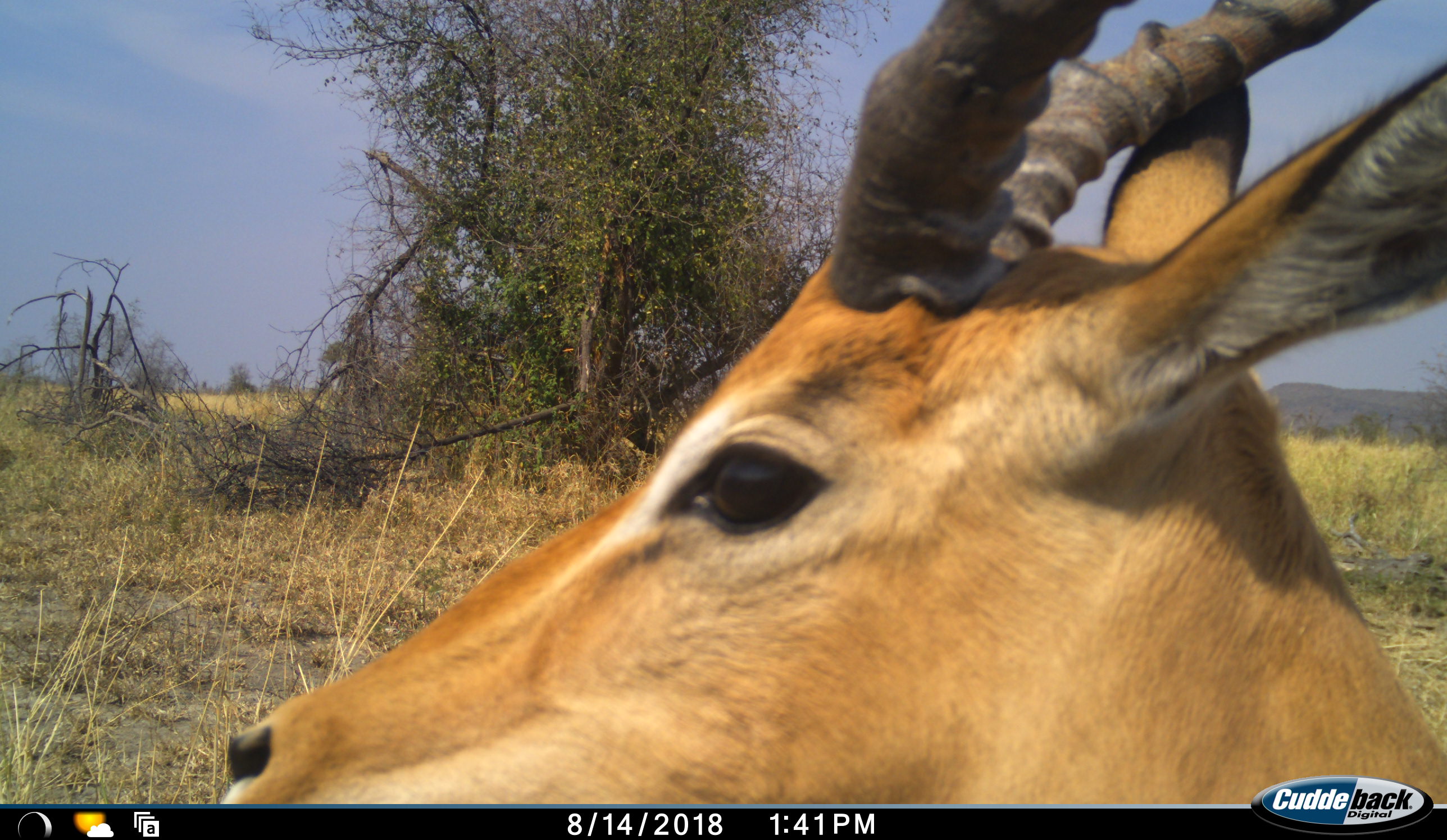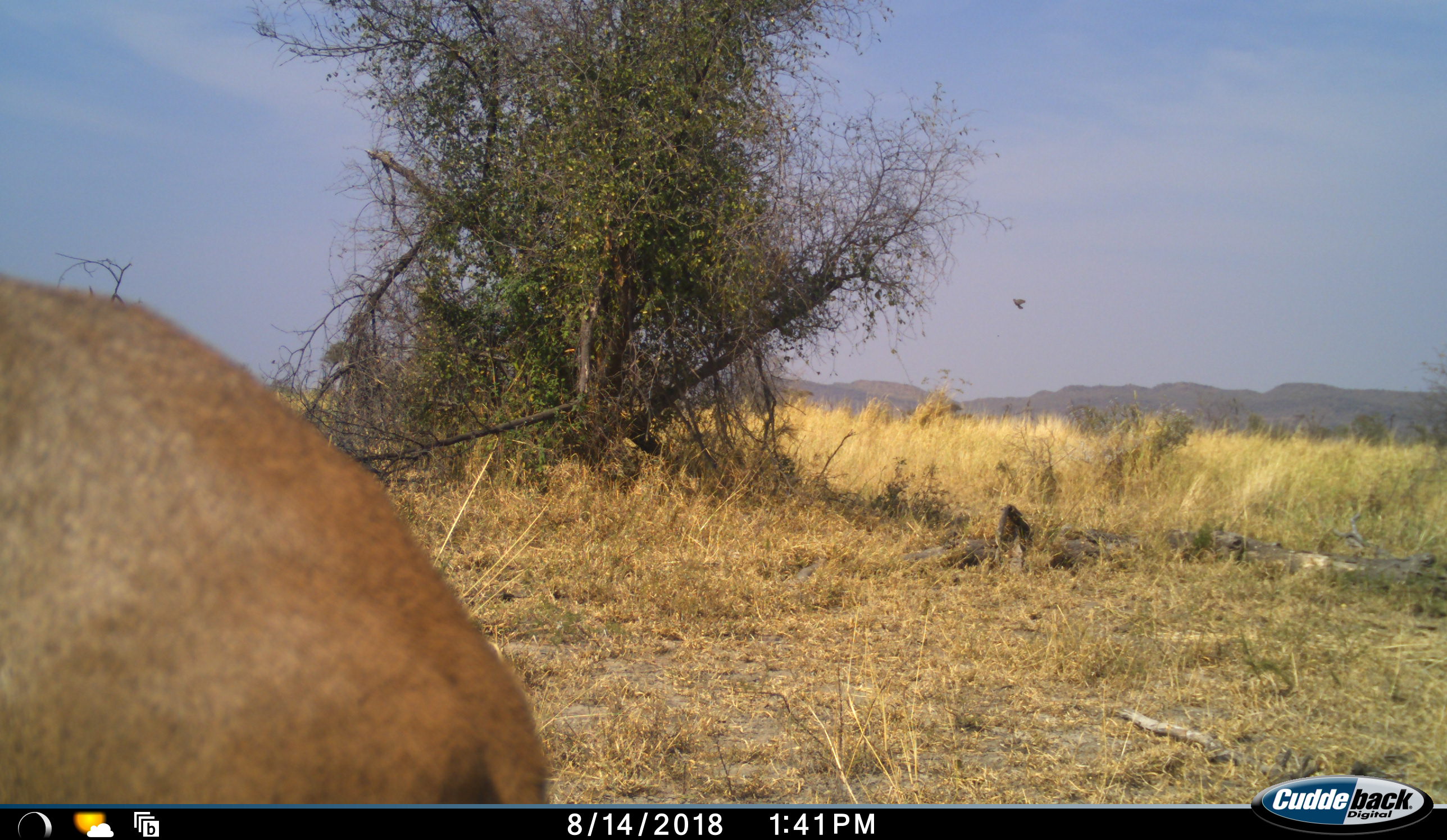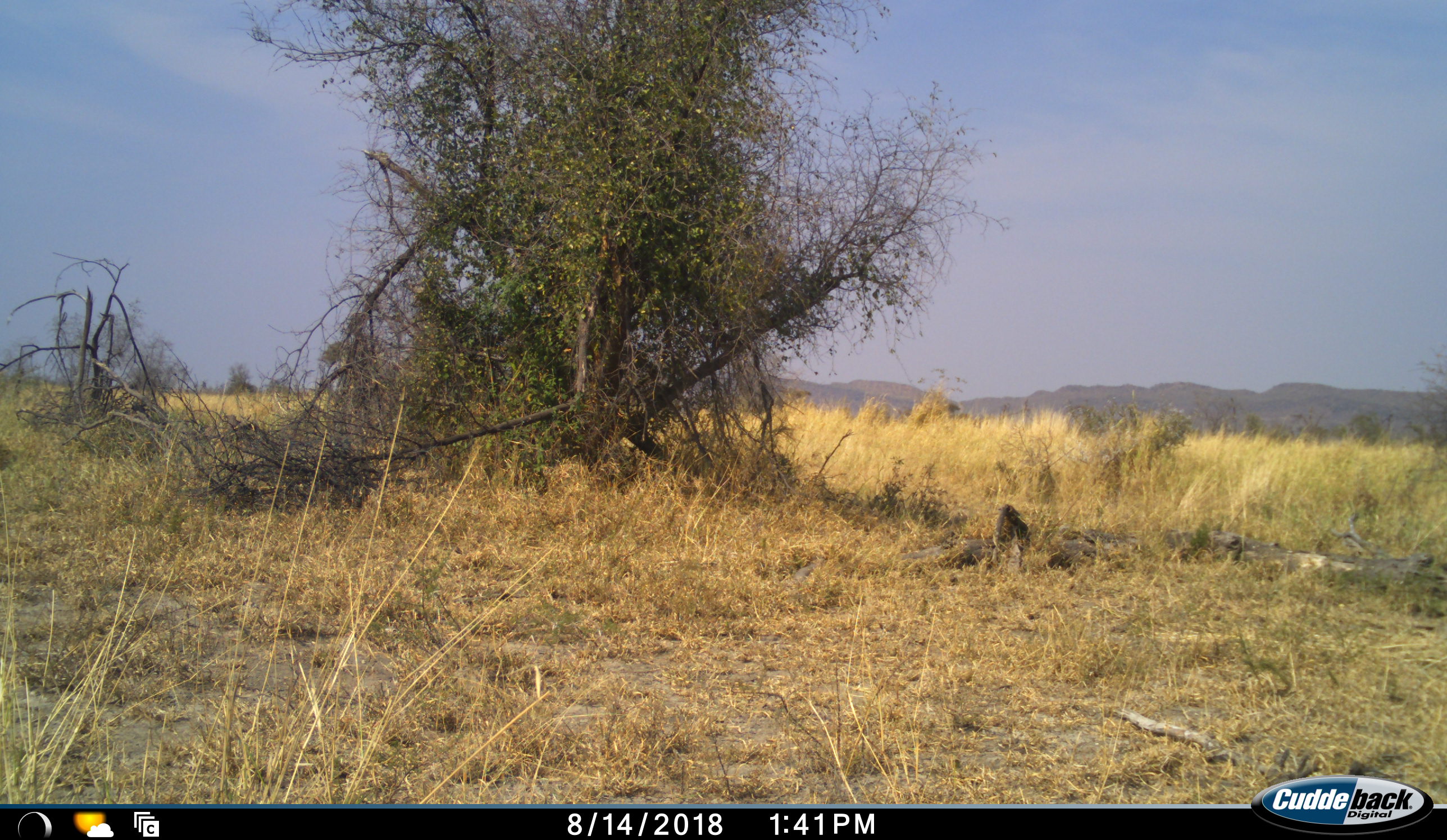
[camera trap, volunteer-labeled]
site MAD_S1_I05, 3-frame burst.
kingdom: Animalia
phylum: Chordata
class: Mammalia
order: Artiodactyla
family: Bovidae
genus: Aepyceros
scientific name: Aepyceros melampus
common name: impala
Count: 1.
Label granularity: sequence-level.